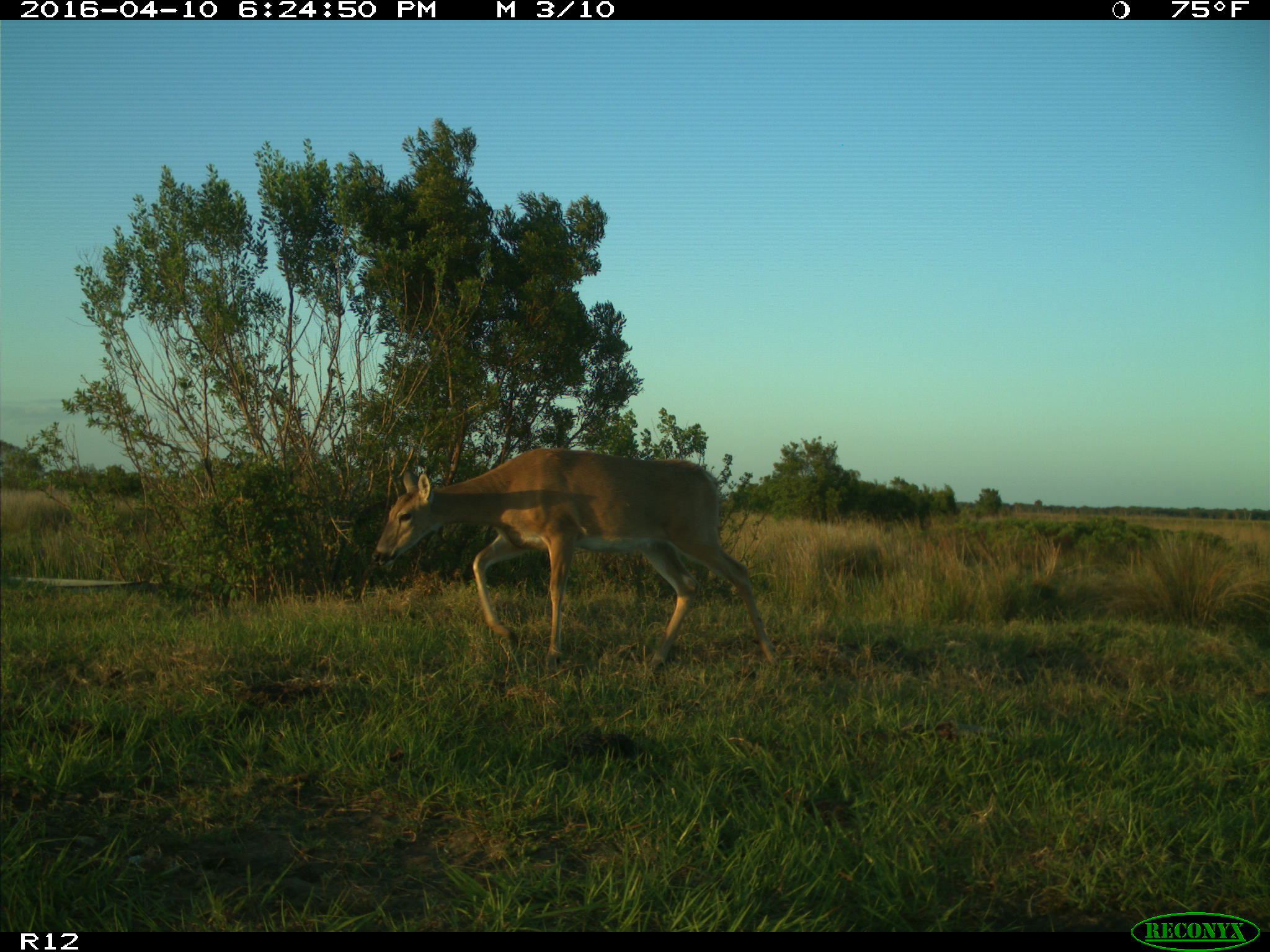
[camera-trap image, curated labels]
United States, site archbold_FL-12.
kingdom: Animalia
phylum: Chordata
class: Mammalia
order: Artiodactyla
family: Cervidae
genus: Odocoileus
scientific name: Odocoileus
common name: deer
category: unidentified deer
Unidentified deer (deer) (Odocoileus).